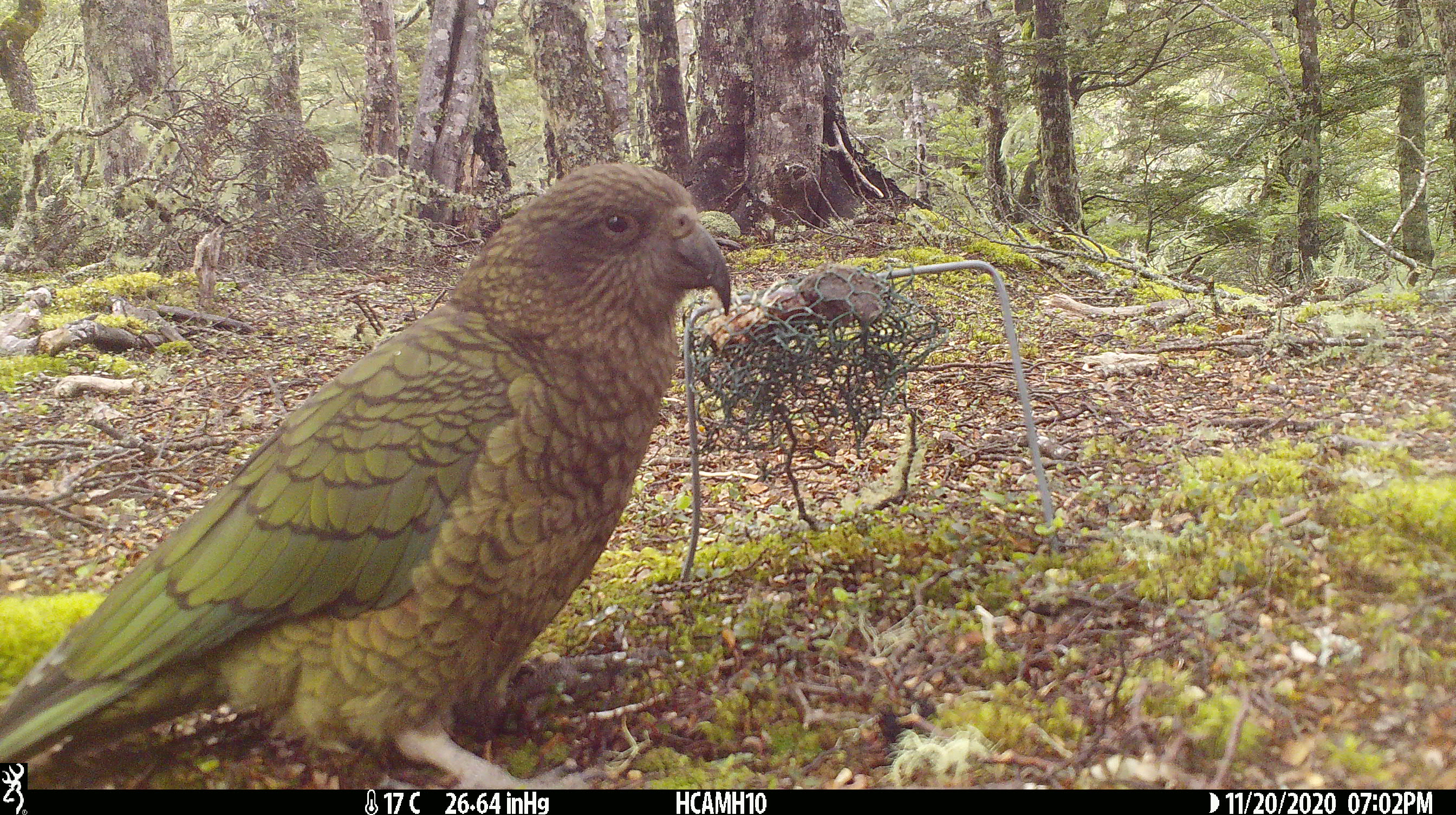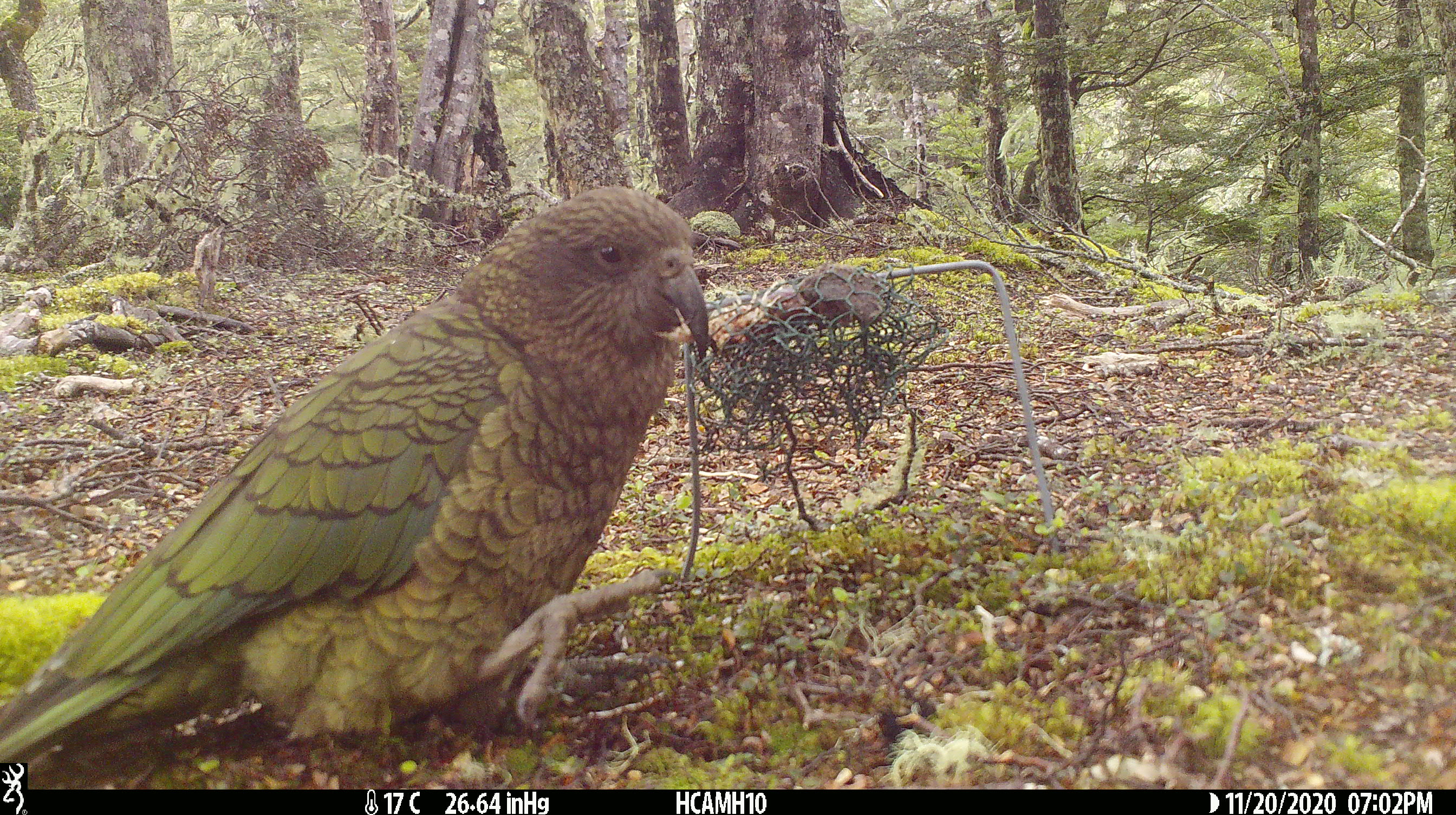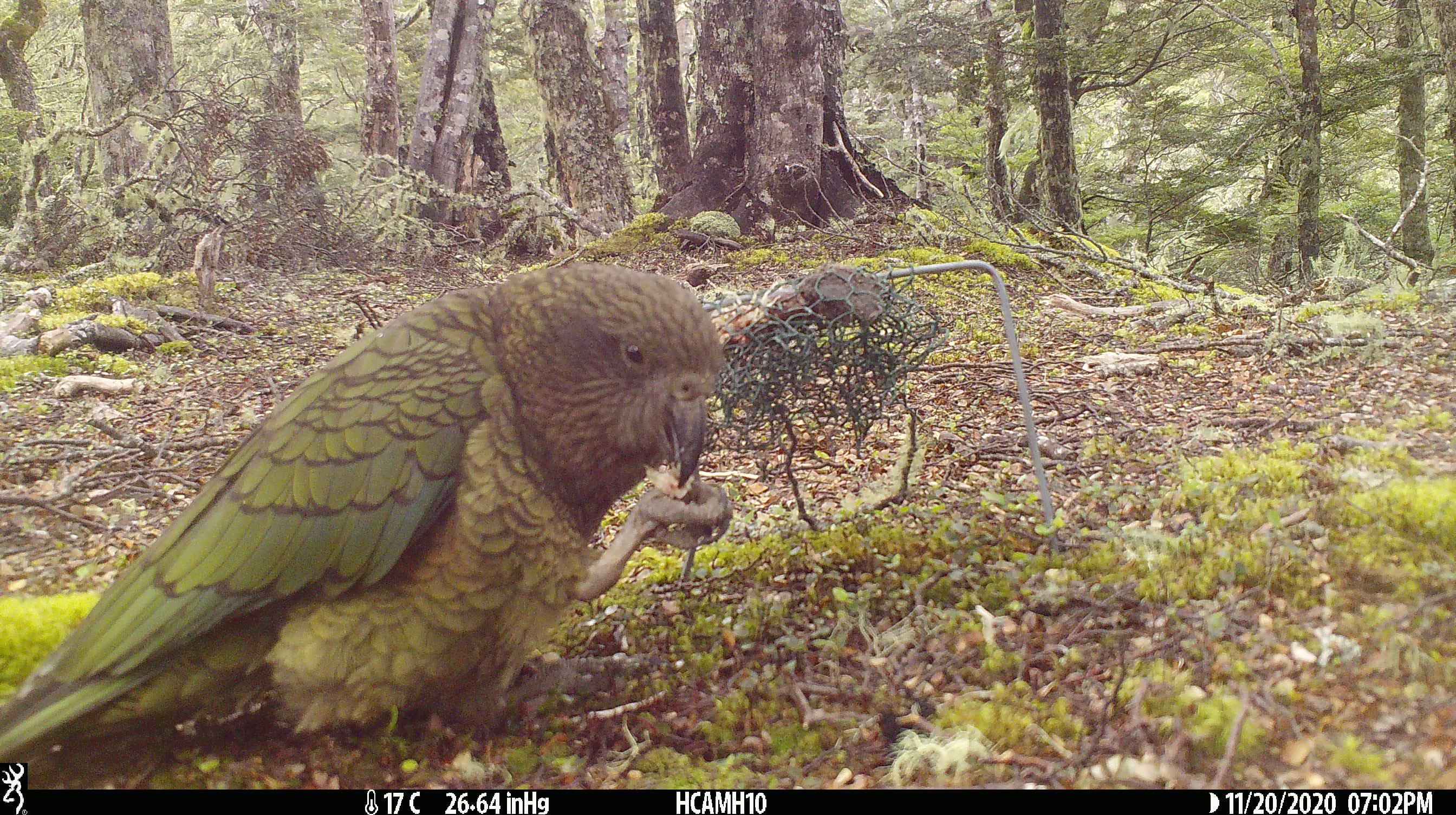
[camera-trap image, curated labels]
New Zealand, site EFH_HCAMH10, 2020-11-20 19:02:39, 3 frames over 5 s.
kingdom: Animalia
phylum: Chordata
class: Aves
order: Psittaciformes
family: Strigopidae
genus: Nestor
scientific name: Nestor notabilis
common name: kea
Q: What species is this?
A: Kea (Nestor notabilis).